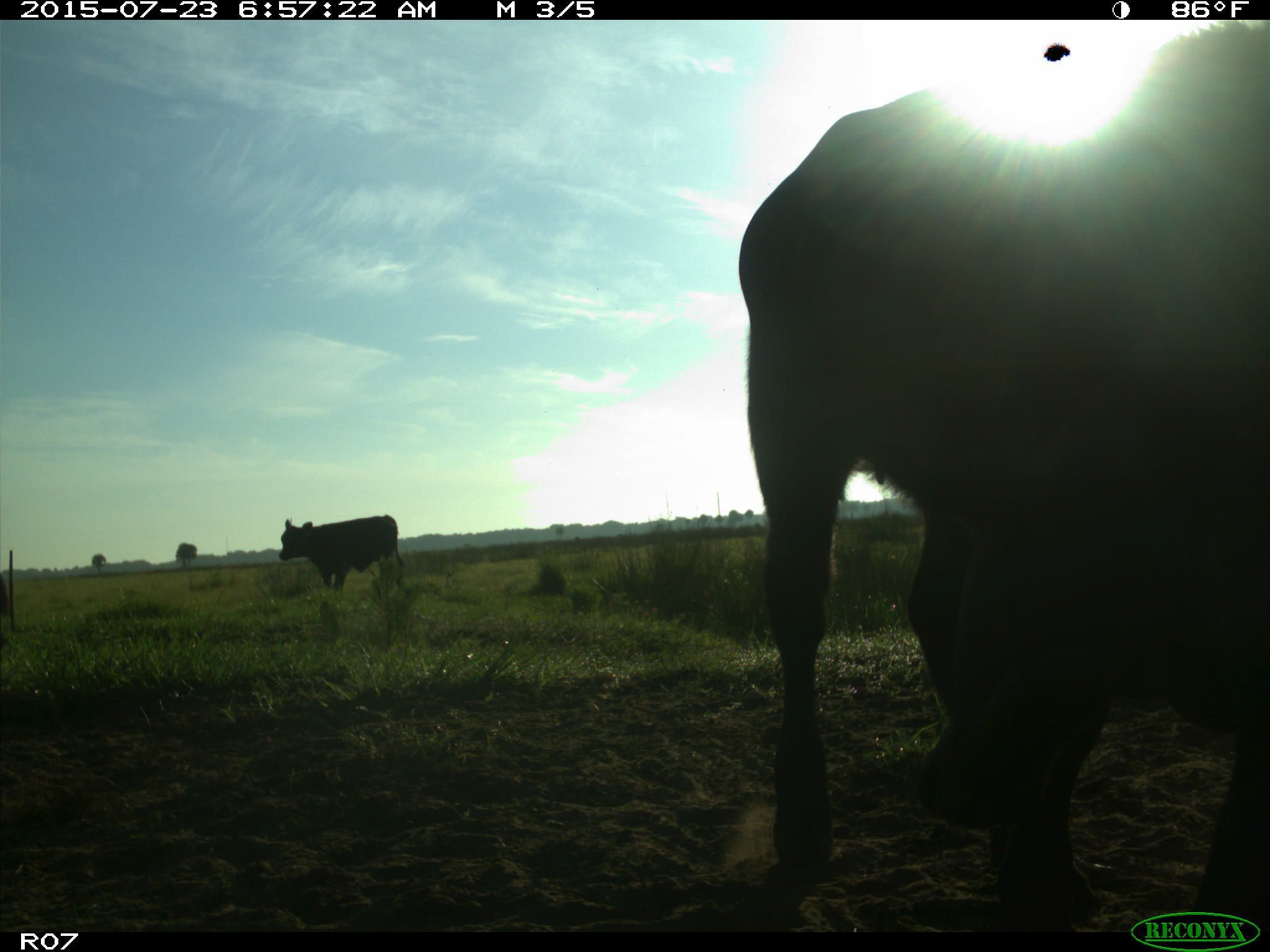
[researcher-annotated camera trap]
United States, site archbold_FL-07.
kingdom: Animalia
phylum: Chordata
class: Mammalia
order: Artiodactyla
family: Bovidae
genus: Bos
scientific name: Bos taurus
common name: domestic cow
Bos taurus (domestic cow).